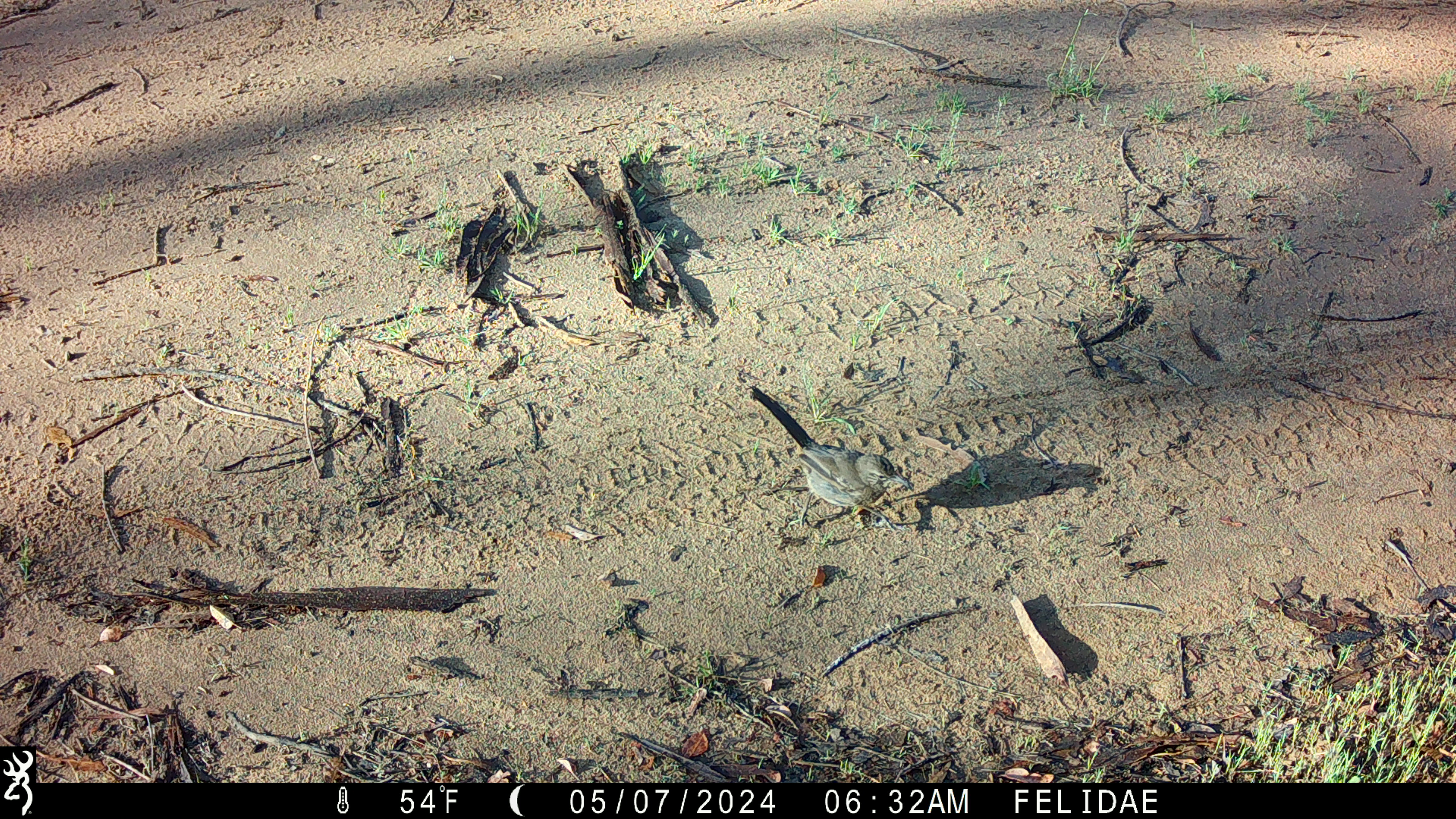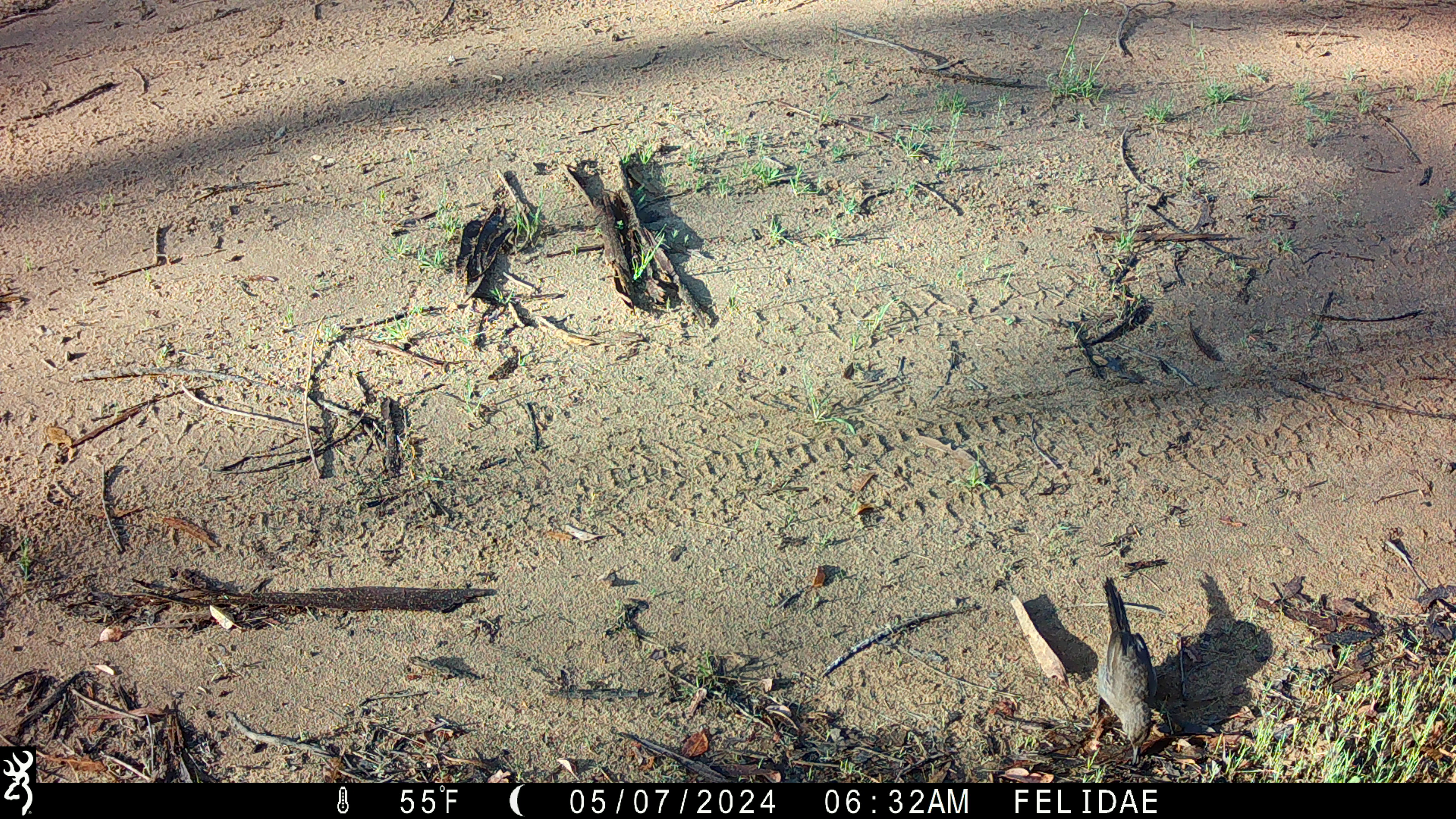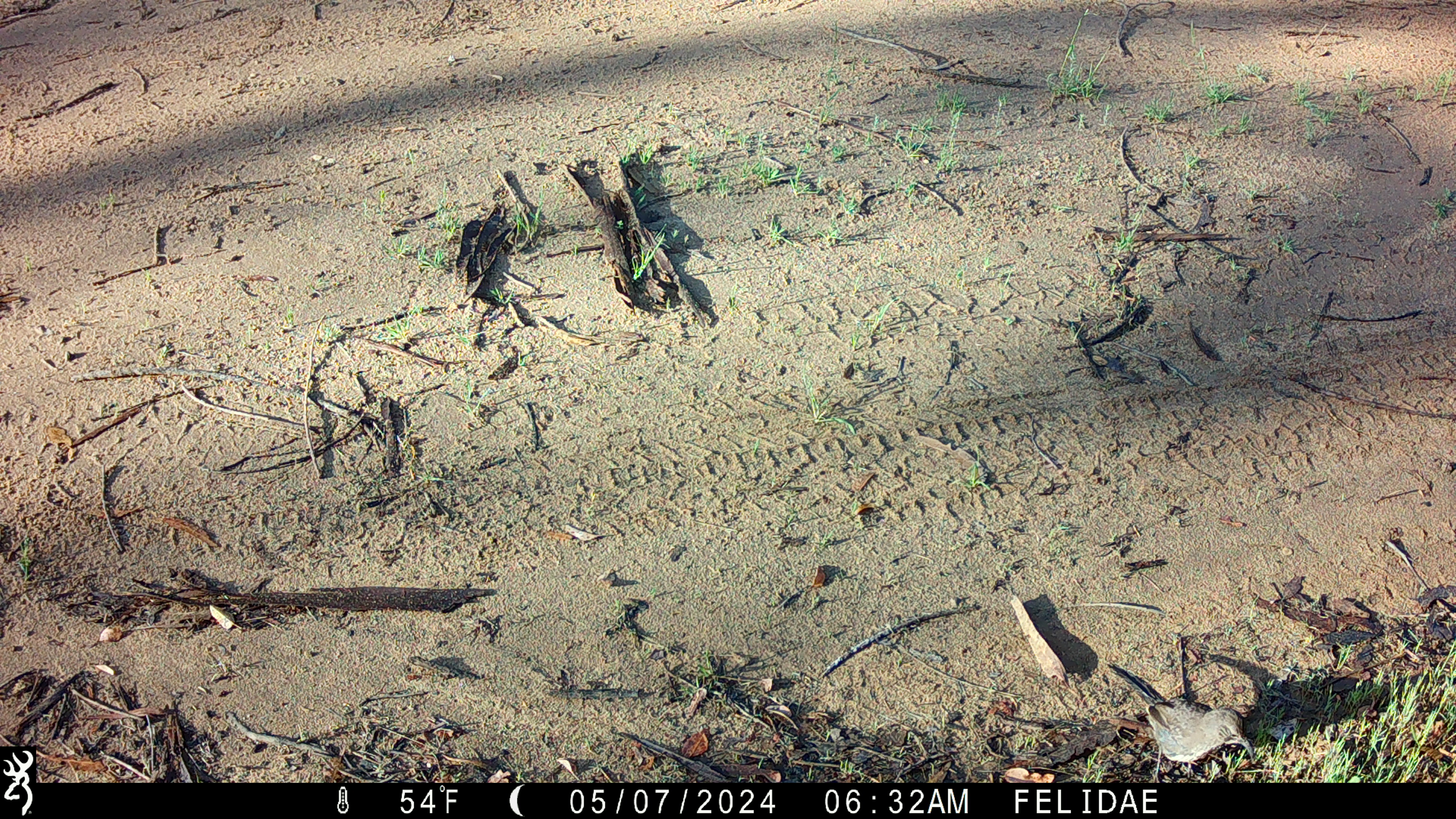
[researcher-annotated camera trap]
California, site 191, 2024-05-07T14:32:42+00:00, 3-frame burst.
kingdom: Animalia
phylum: Chordata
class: Aves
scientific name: Aves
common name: bird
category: unknown bird